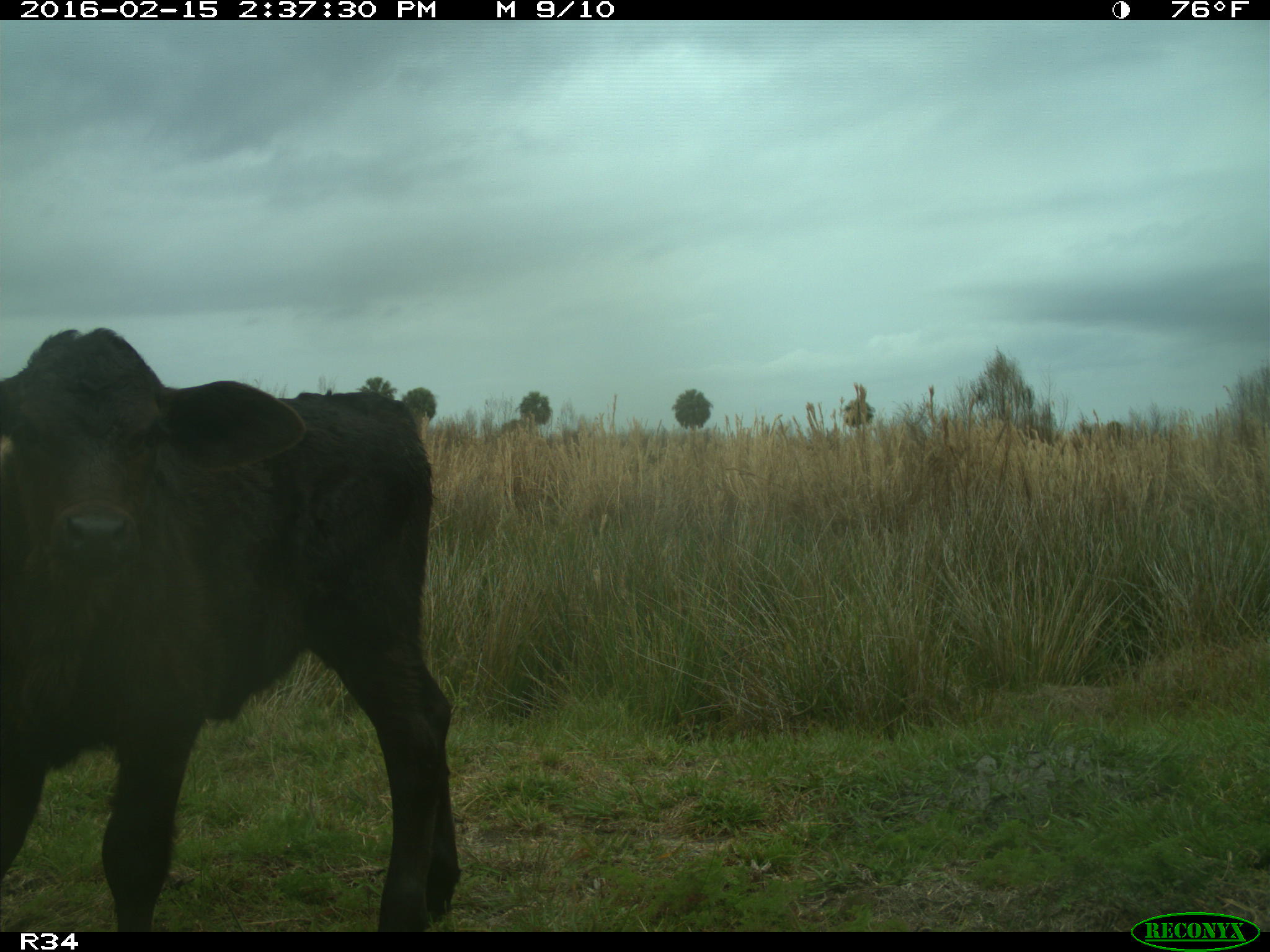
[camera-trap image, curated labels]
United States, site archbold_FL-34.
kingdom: Animalia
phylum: Chordata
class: Mammalia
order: Artiodactyla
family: Bovidae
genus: Bos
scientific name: Bos taurus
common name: domestic cow